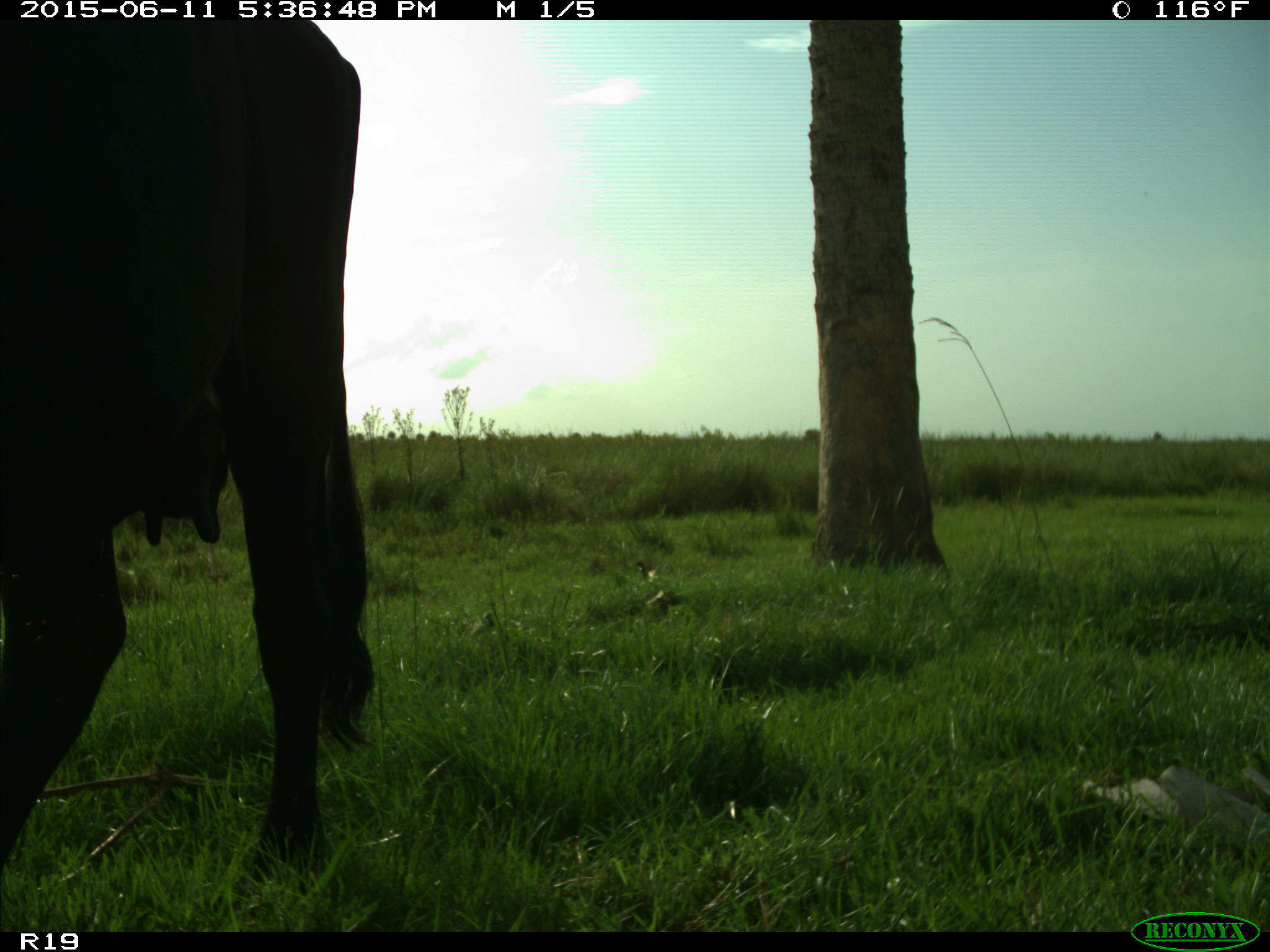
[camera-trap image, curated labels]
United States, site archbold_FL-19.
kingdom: Animalia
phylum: Chordata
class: Mammalia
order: Artiodactyla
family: Bovidae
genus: Bos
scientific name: Bos taurus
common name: domestic cow